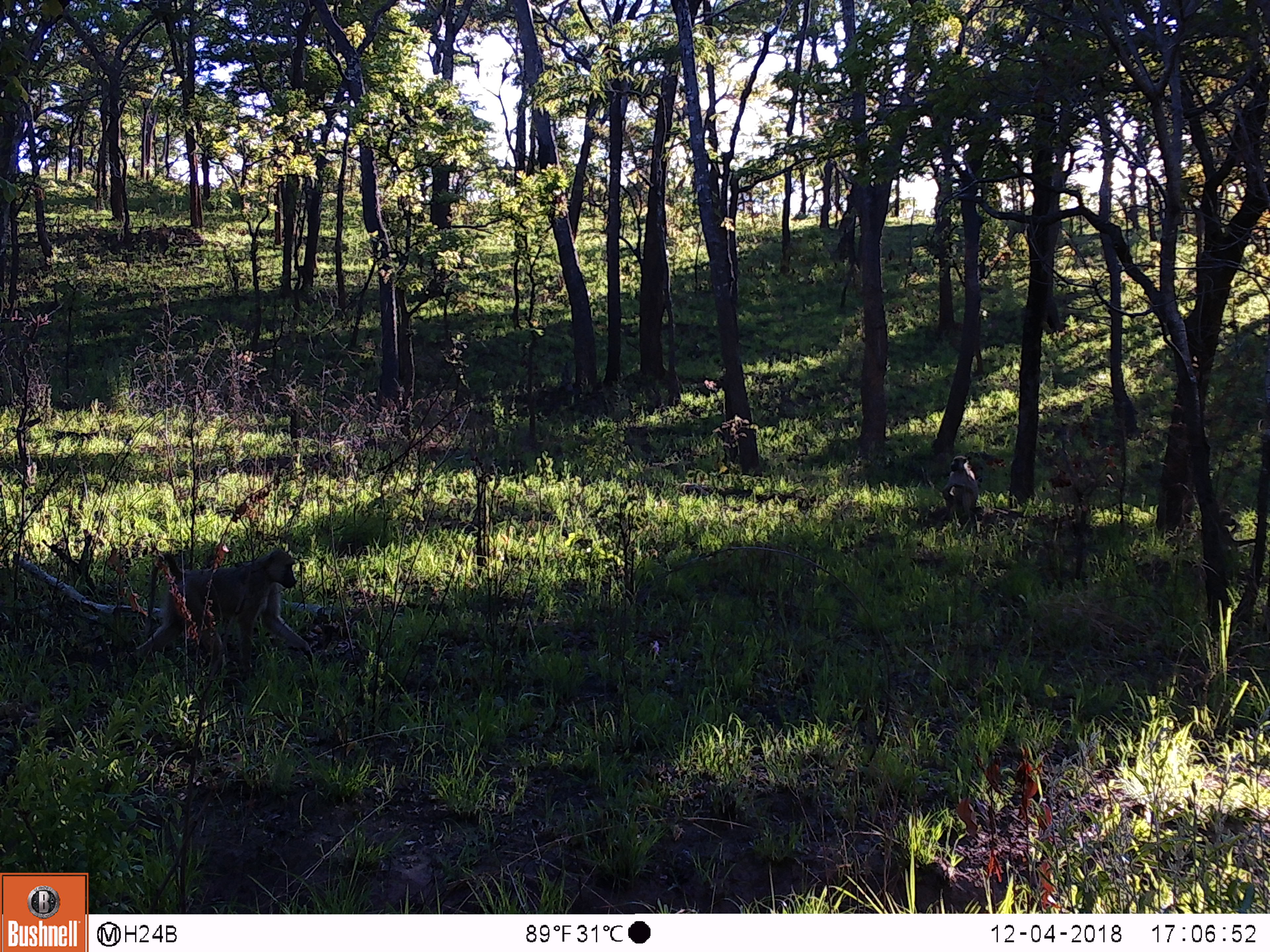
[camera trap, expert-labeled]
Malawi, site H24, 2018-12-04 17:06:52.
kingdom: Animalia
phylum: Chordata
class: Mammalia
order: Primates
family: Cercopithecidae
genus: Papio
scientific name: Papio cynocephalus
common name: yellow baboon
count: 2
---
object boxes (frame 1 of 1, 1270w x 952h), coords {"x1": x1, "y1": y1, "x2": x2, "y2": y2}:
yellow baboon: {"x1": 115, "y1": 538, "x2": 319, "y2": 685}; {"x1": 932, "y1": 456, "x2": 986, "y2": 530}